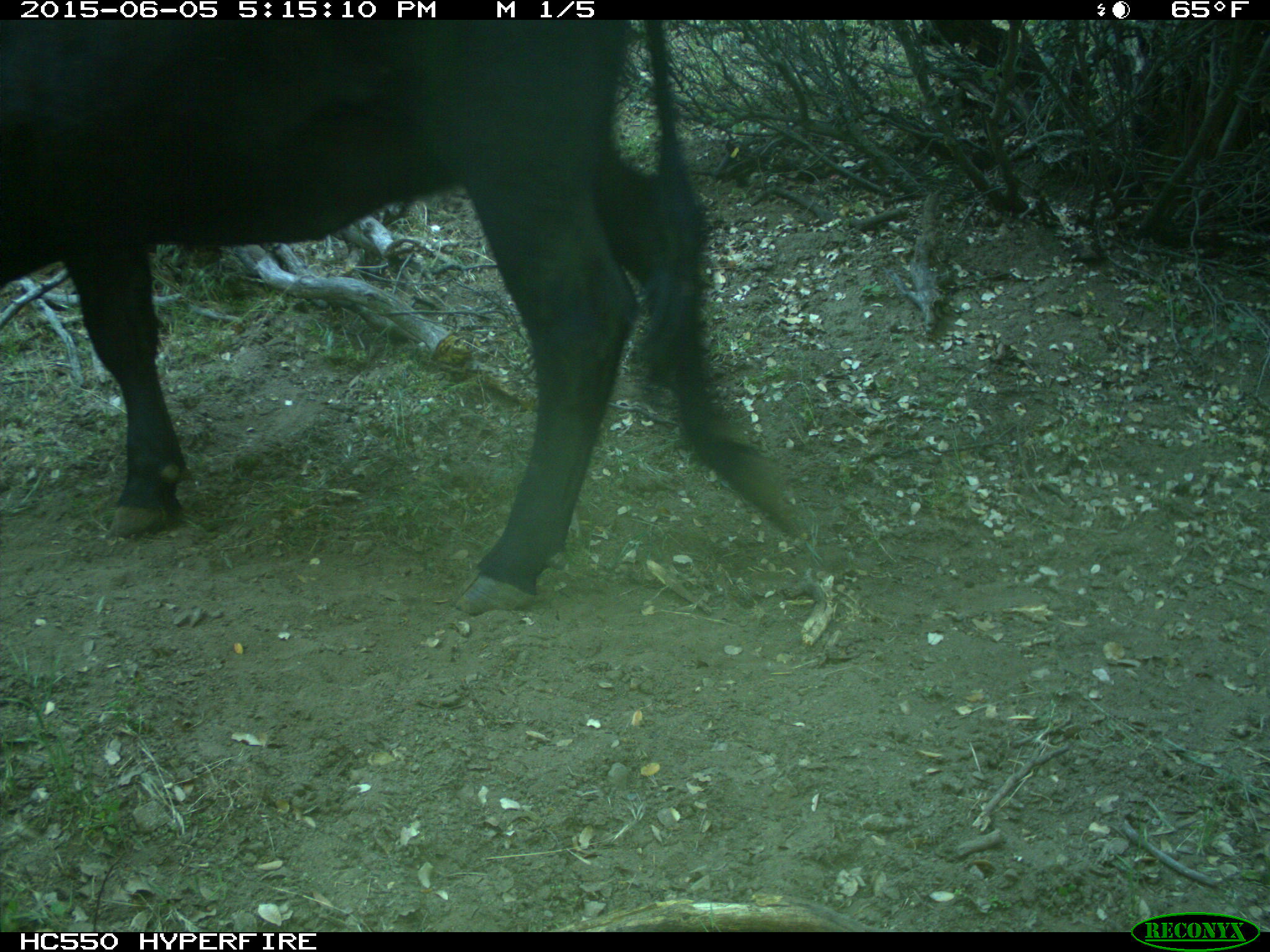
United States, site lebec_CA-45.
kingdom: Animalia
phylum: Chordata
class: Mammalia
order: Artiodactyla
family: Bovidae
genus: Bos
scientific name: Bos taurus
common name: domestic cow